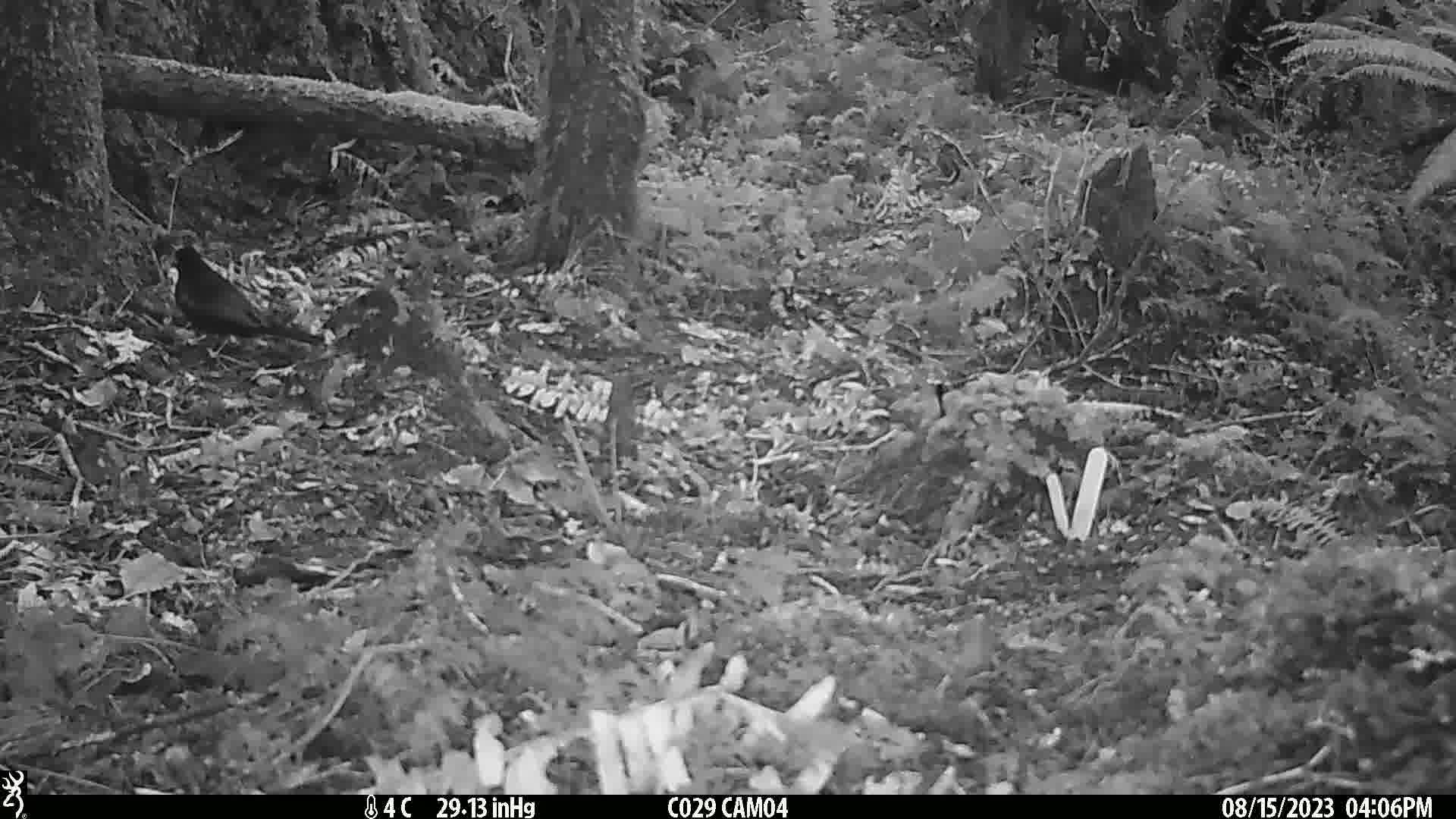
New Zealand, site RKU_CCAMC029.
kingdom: Animalia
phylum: Chordata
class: Aves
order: Passeriformes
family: Turdidae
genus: Turdus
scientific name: Turdus merula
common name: eurasian blackbird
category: blackbird